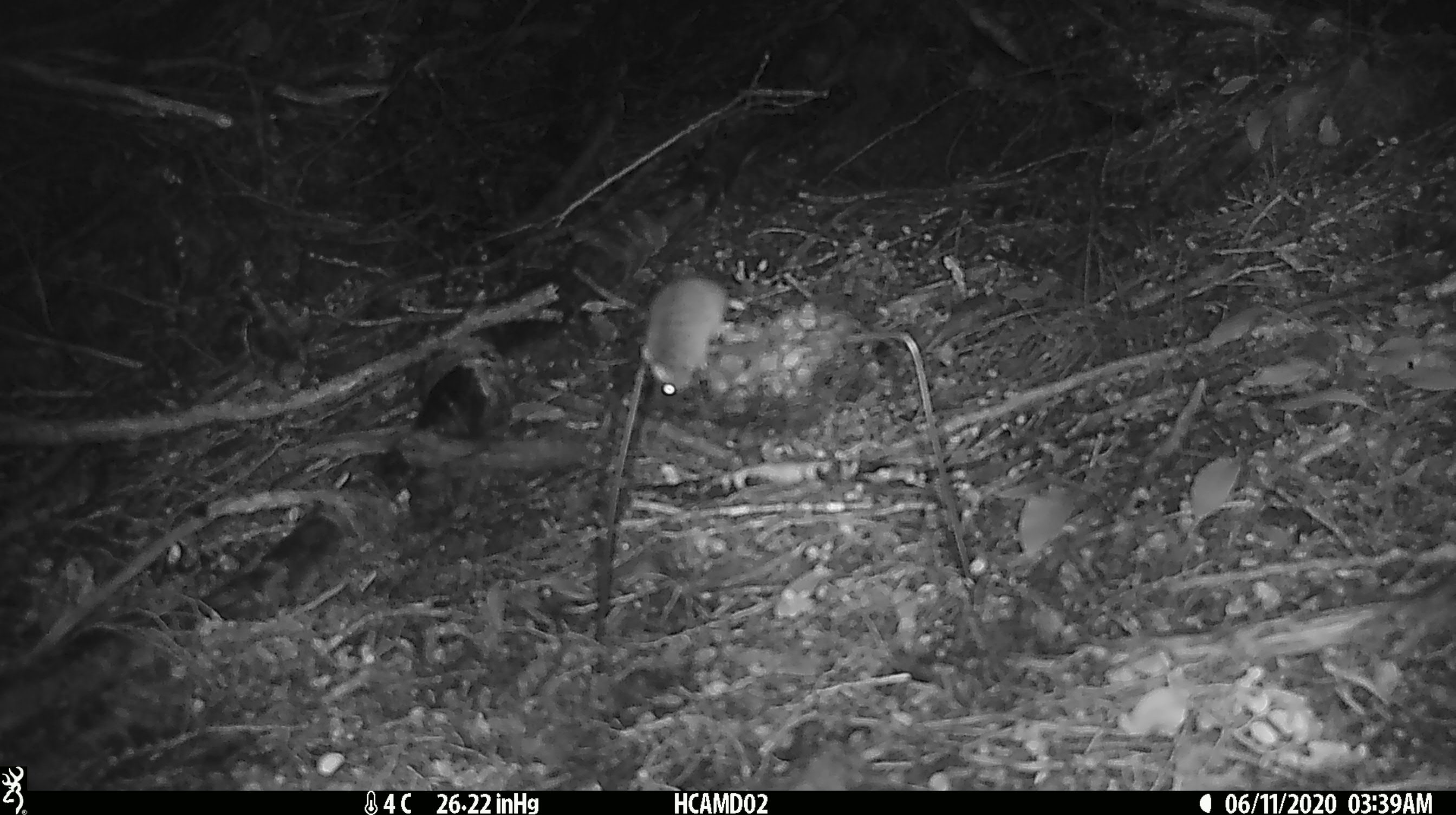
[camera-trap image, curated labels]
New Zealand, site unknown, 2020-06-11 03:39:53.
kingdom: Animalia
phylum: Chordata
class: Mammalia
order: Rodentia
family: Muridae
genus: Mus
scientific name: Mus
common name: mouse